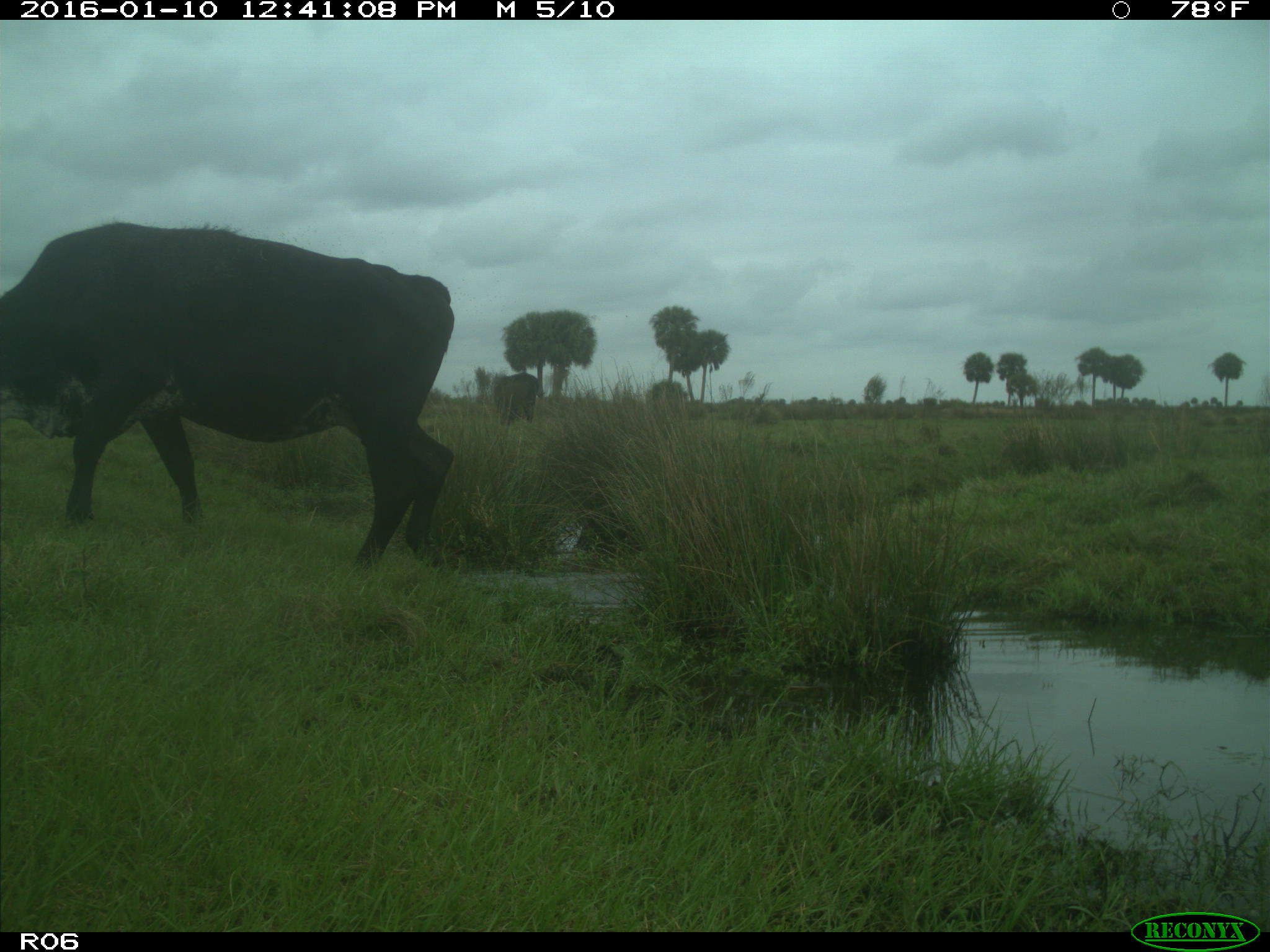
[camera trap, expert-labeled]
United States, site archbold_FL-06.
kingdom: Animalia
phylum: Chordata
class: Mammalia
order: Artiodactyla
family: Bovidae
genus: Bos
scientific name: Bos taurus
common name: domestic cow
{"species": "Bos taurus (domestic cow)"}